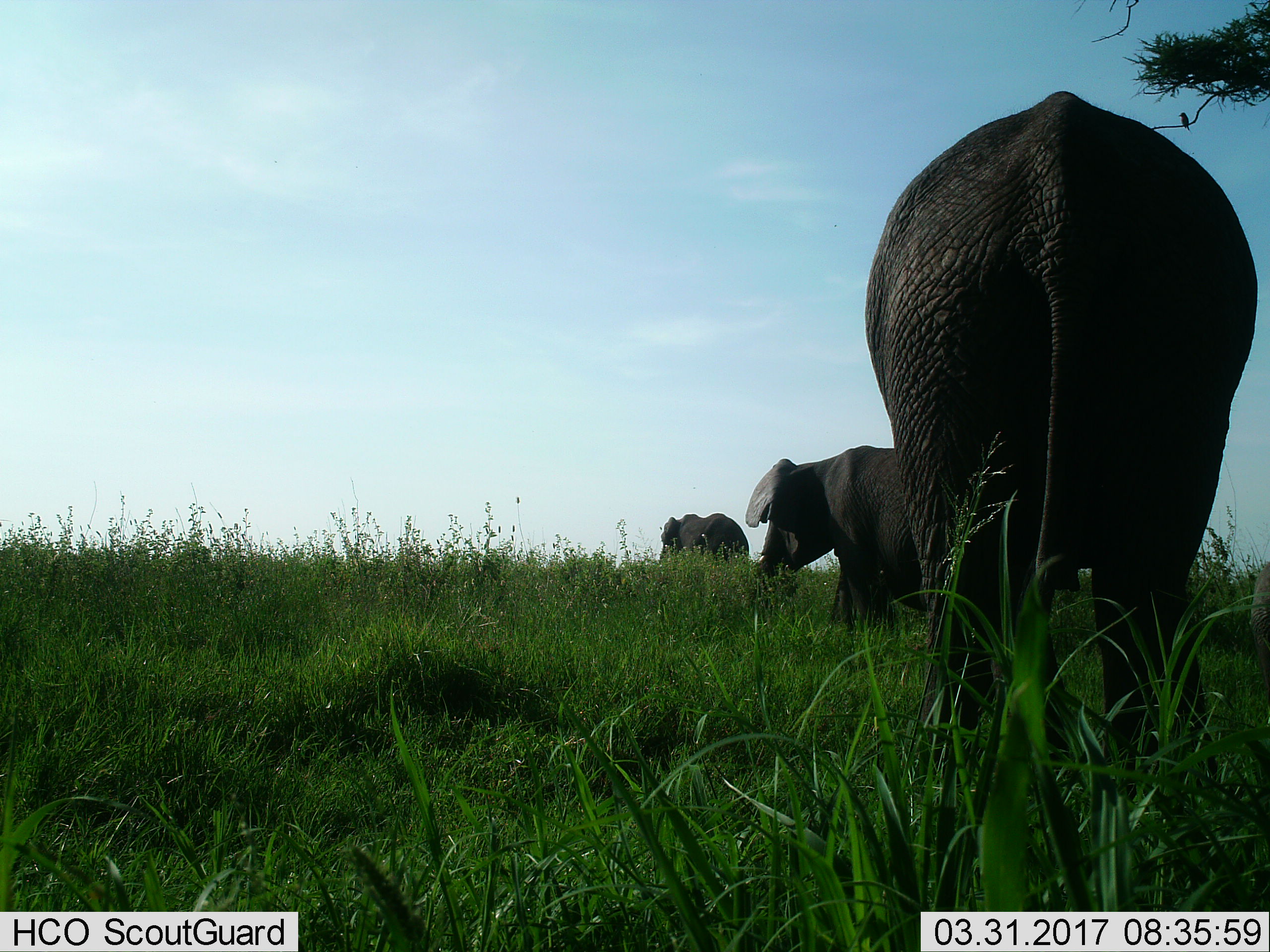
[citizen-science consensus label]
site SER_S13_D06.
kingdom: Animalia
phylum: Chordata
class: Mammalia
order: Proboscidea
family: Elephantidae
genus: Loxodonta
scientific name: Loxodonta africana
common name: african bush elephant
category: elephant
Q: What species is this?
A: Elephant (african bush elephant) (Loxodonta africana).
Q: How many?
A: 3.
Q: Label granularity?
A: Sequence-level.